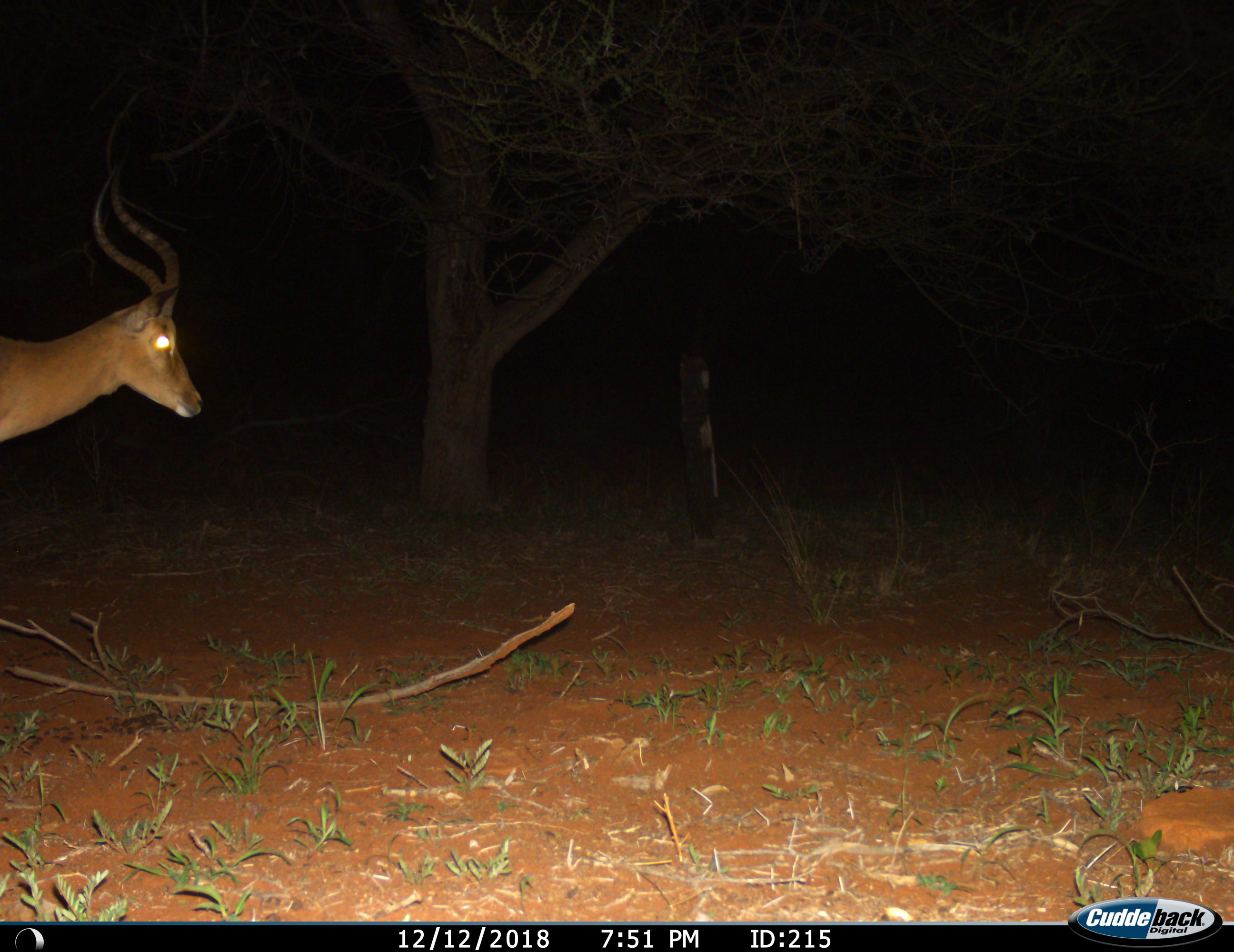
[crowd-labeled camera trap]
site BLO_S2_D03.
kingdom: Animalia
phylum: Chordata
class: Mammalia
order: Artiodactyla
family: Bovidae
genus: Aepyceros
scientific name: Aepyceros melampus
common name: impala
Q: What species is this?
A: Impala (Aepyceros melampus).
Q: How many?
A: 1.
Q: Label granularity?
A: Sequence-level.